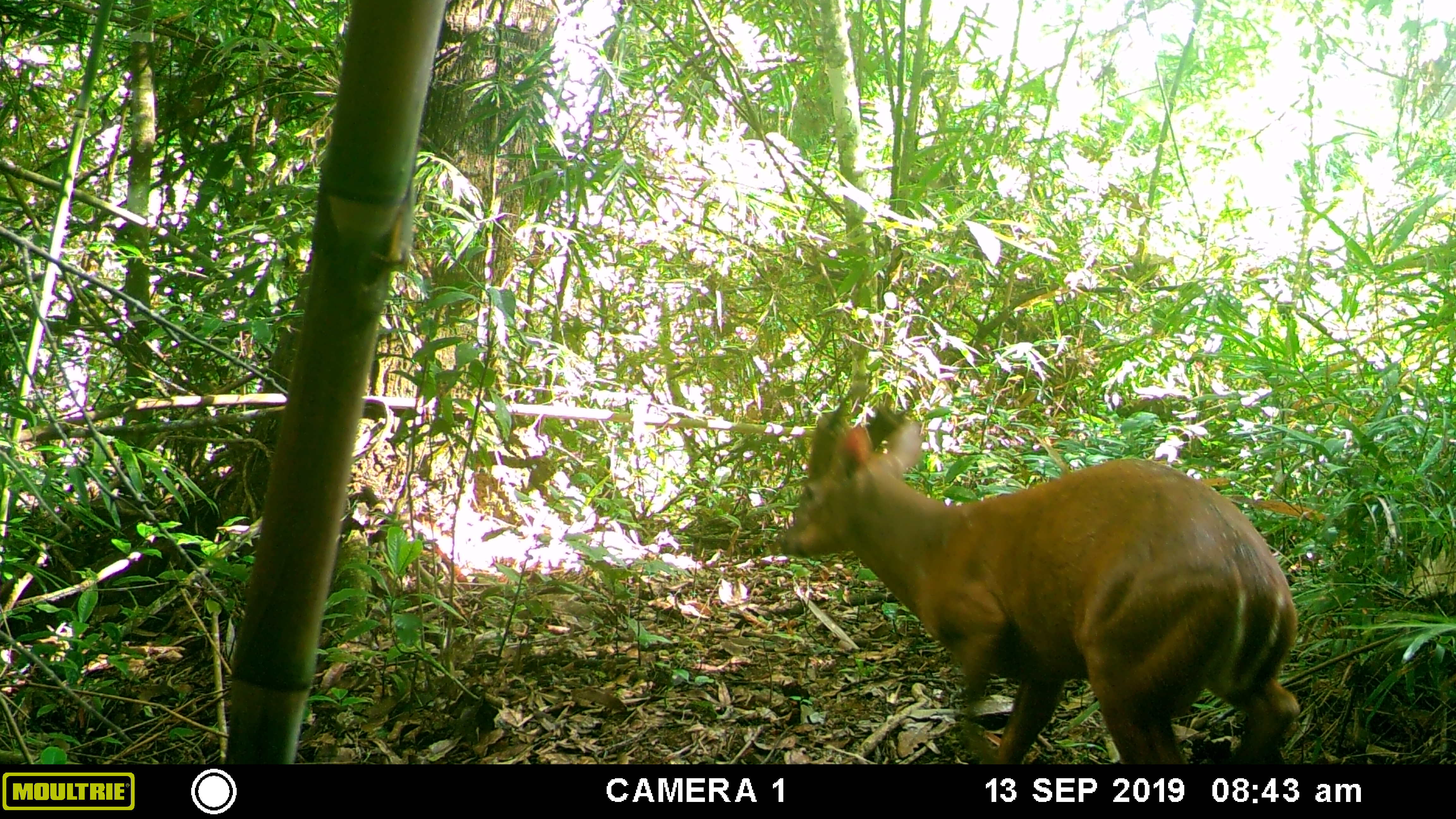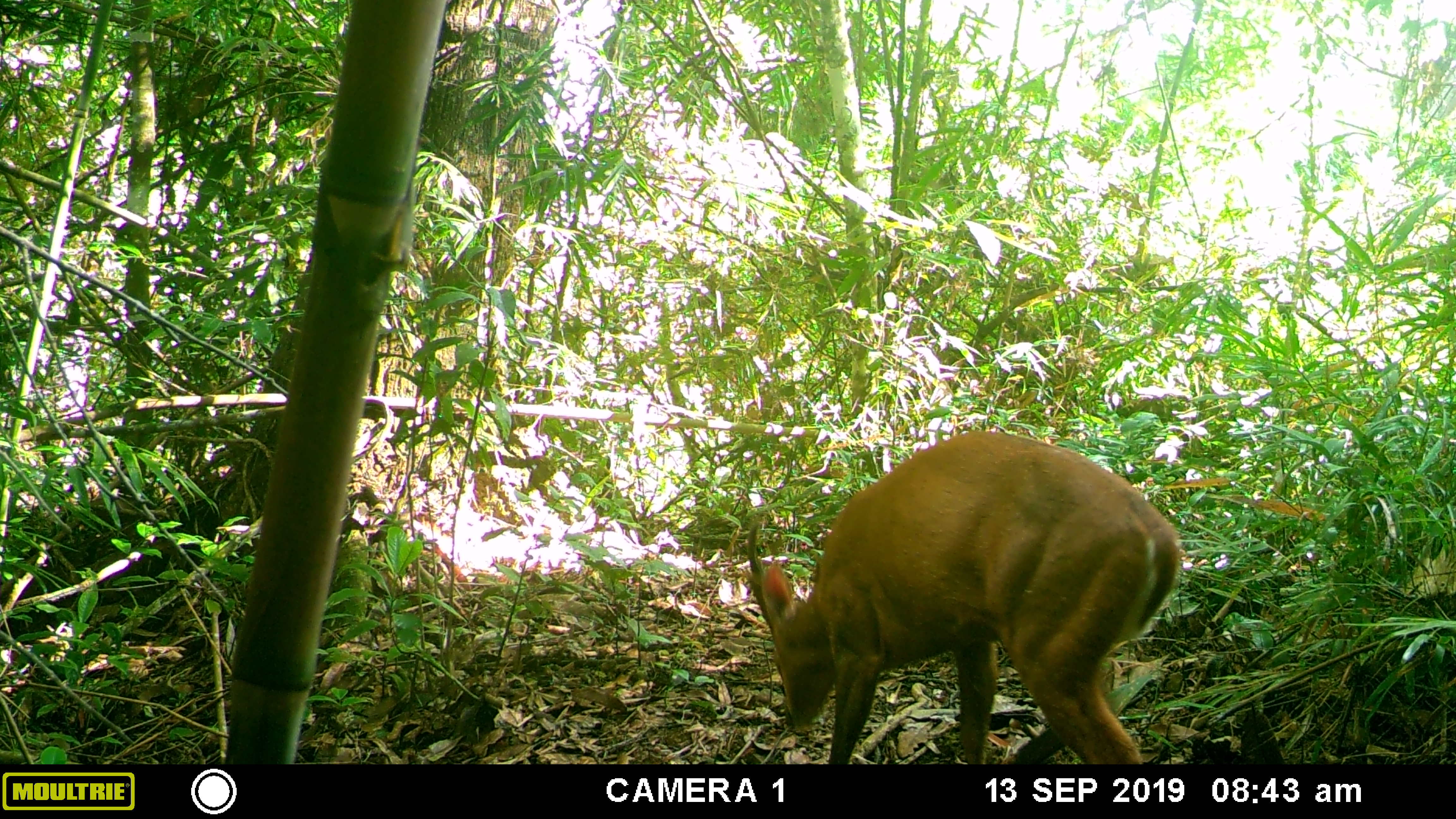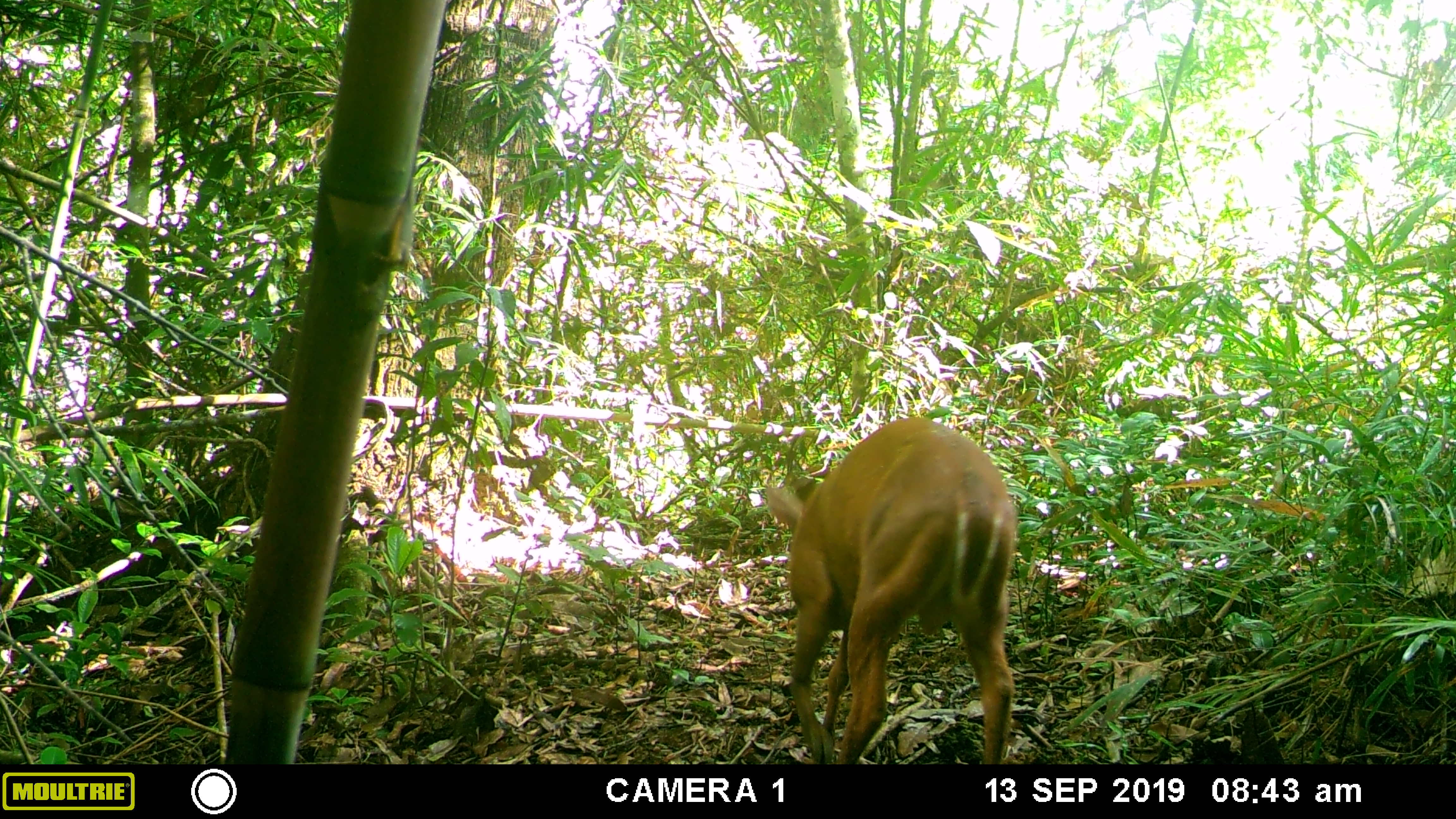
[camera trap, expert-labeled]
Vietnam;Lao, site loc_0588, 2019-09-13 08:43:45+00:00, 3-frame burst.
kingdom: Animalia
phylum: Chordata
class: Mammalia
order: Artiodactyla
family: Cervidae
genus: Muntiacus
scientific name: Muntiacus muntjak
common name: red muntjac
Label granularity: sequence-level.